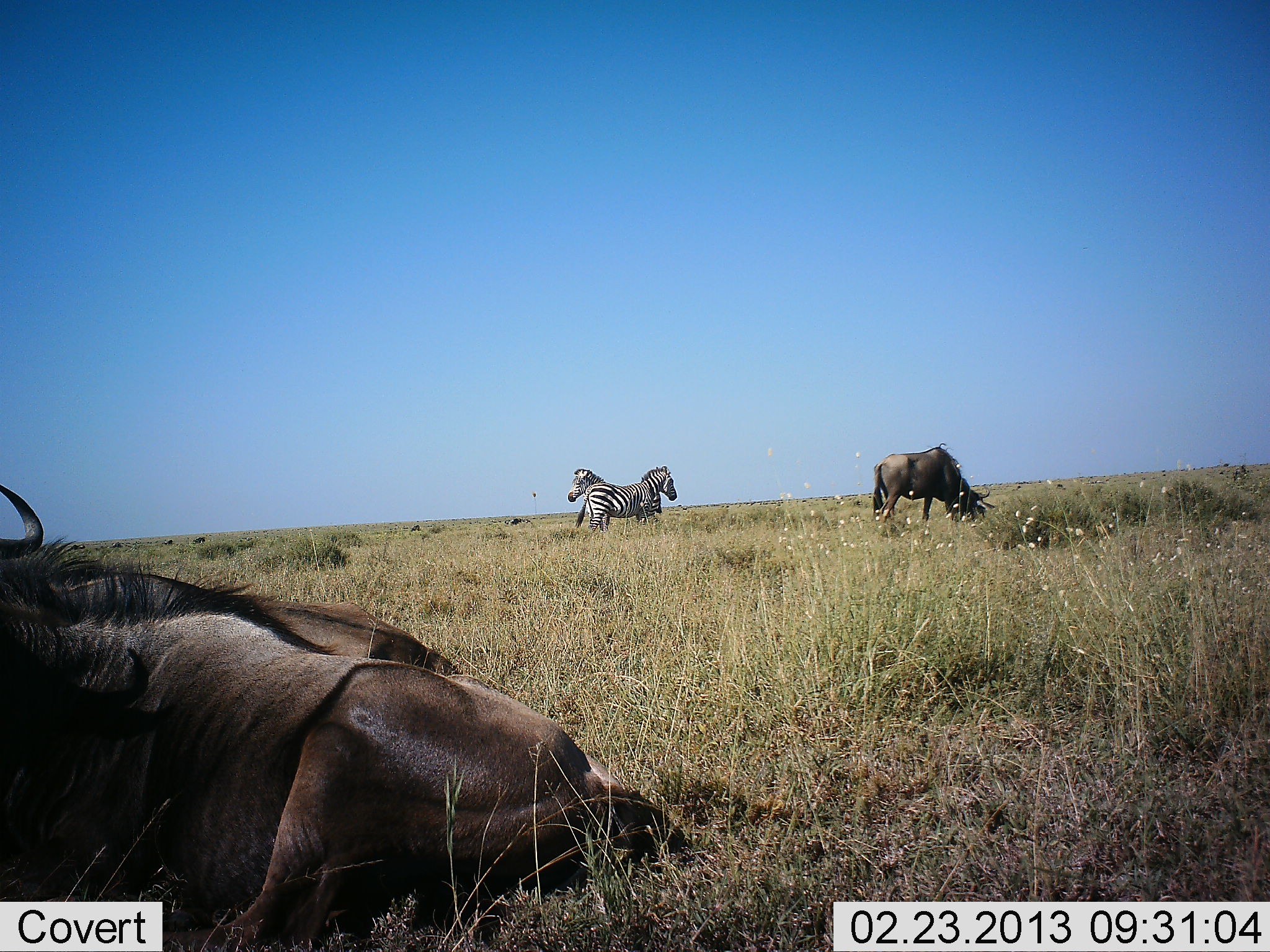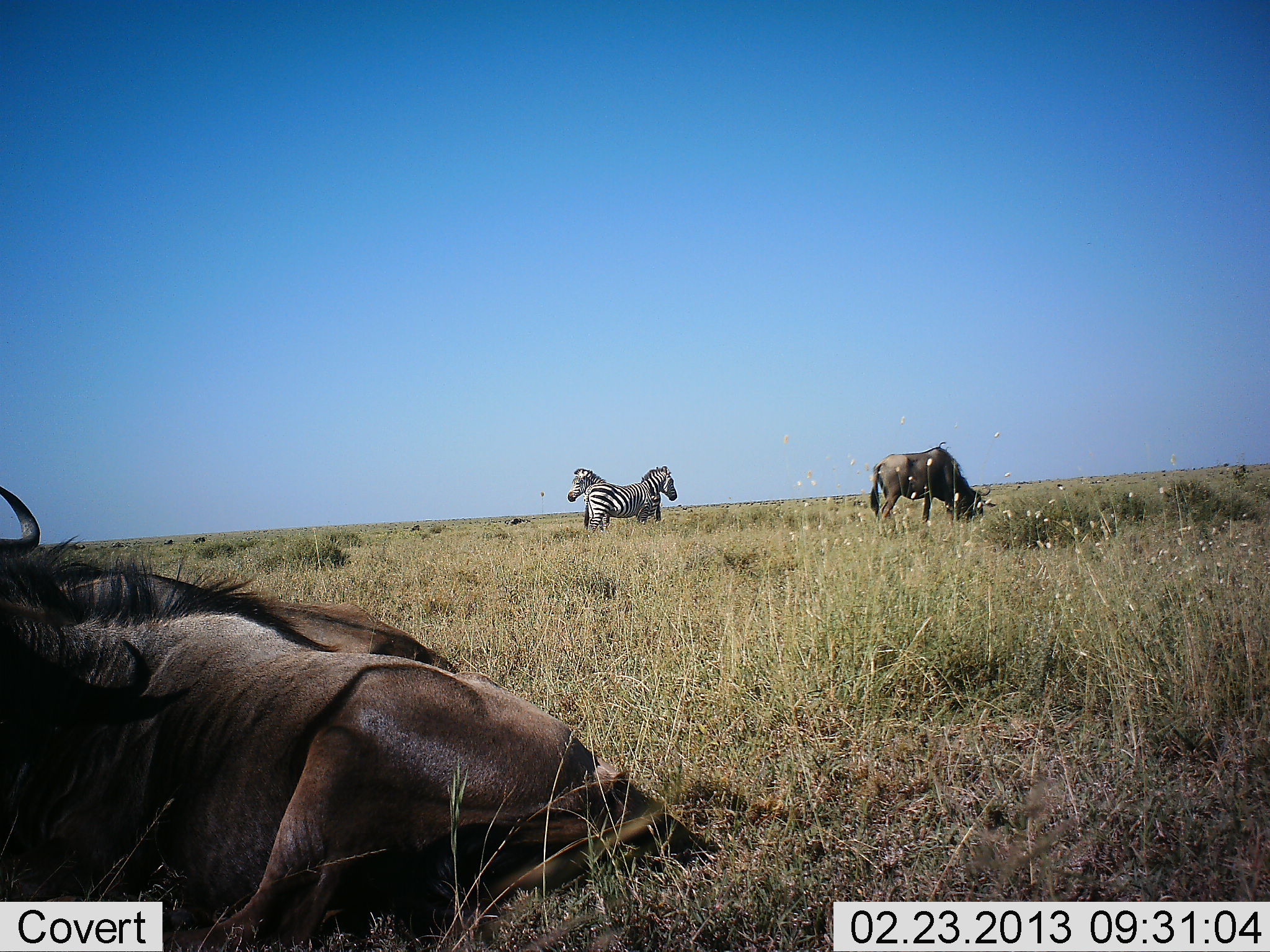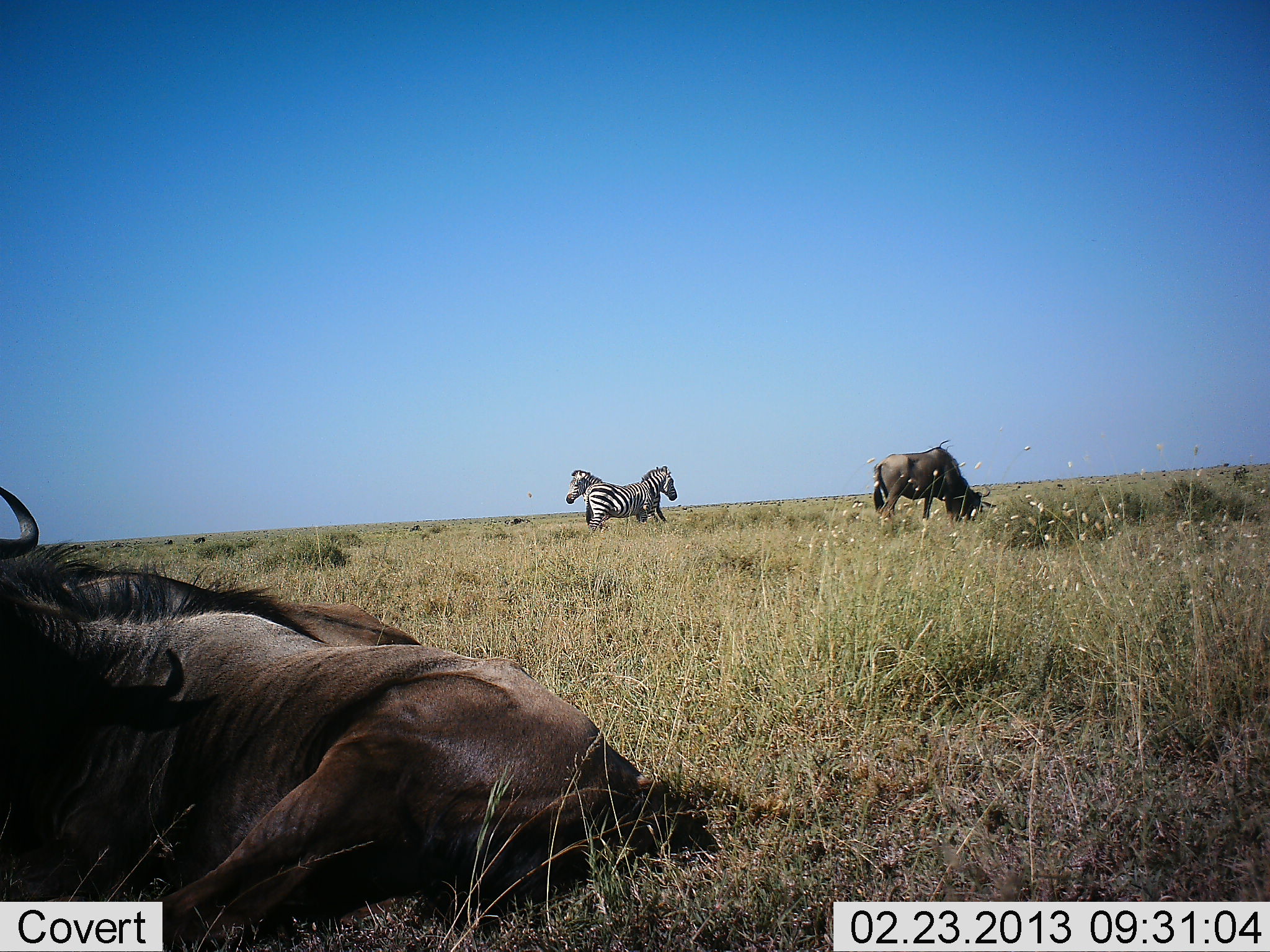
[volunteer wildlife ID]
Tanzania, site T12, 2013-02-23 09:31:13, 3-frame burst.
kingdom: Animalia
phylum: Chordata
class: Mammalia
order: Artiodactyla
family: Bovidae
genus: Connochaetes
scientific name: Connochaetes taurinus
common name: blue wildebeest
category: wildebeest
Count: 3.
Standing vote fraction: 20%.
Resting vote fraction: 100%.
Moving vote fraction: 0%.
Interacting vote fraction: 0%.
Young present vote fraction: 0%.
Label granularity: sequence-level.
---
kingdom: Animalia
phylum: Chordata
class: Mammalia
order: Perissodactyla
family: Equidae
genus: Equus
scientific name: Equus quagga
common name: plains zebra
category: zebra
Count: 2.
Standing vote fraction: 100%.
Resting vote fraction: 0%.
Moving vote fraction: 0%.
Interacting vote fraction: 9%.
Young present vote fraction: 0%.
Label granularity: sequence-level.